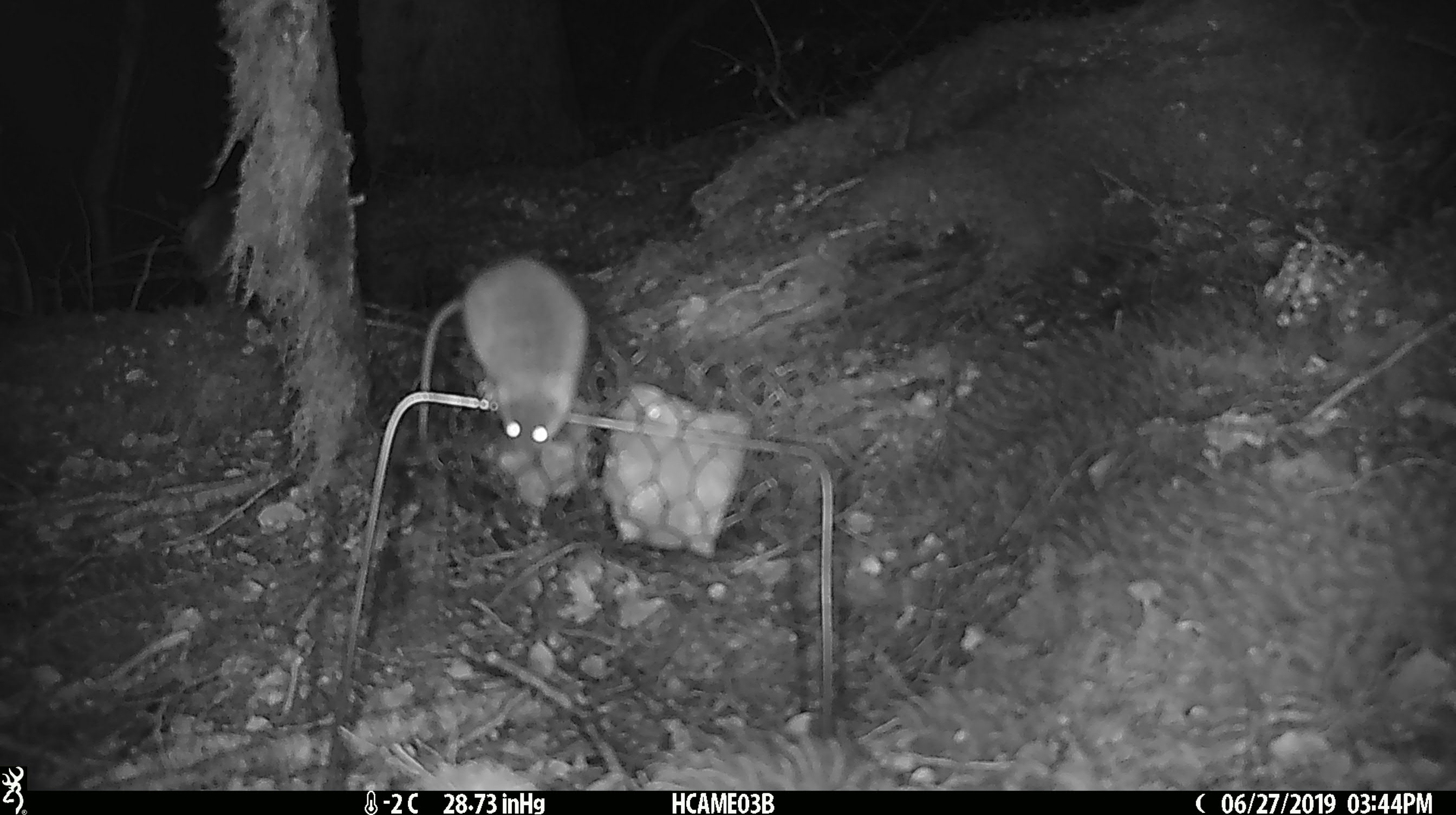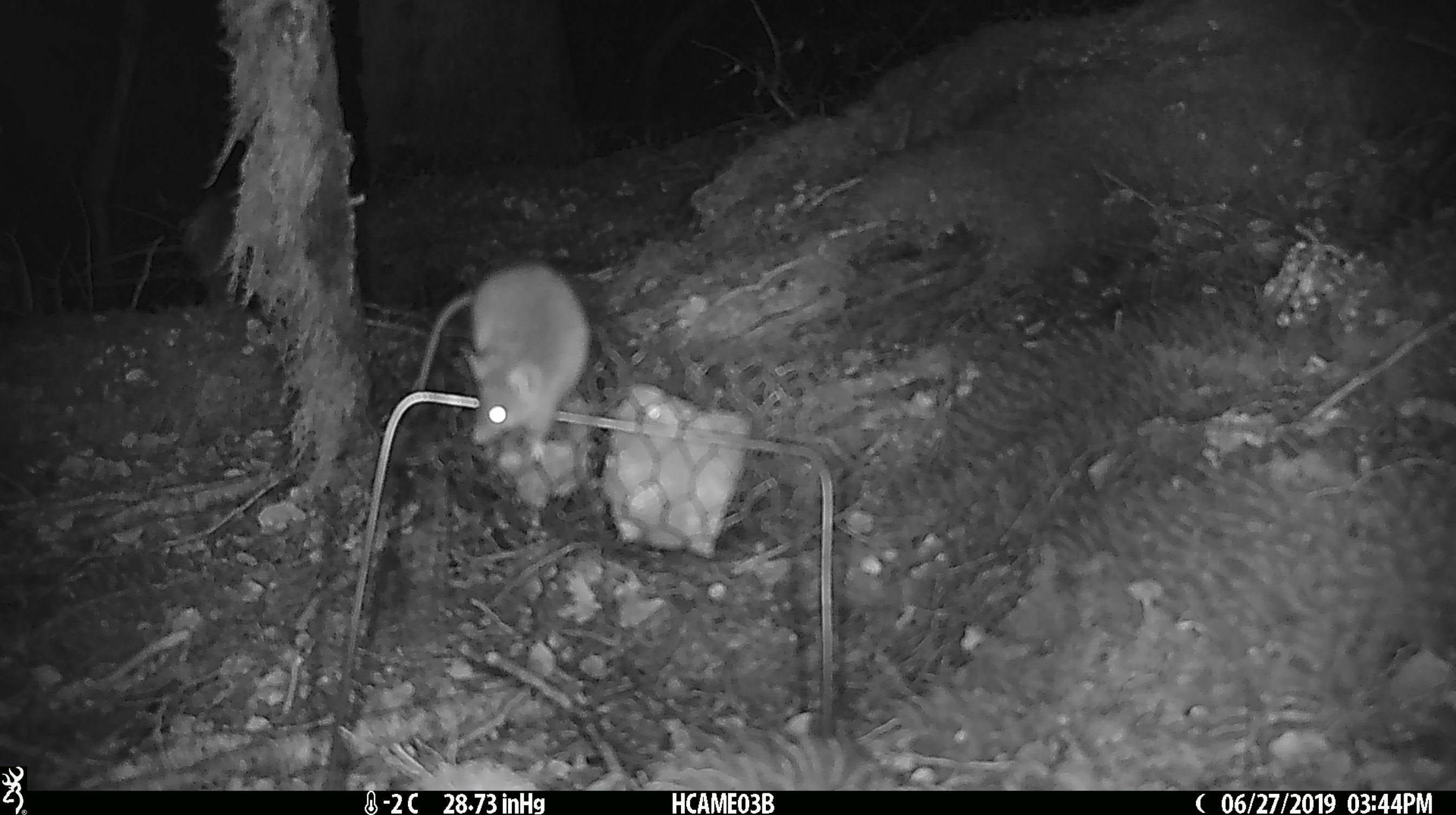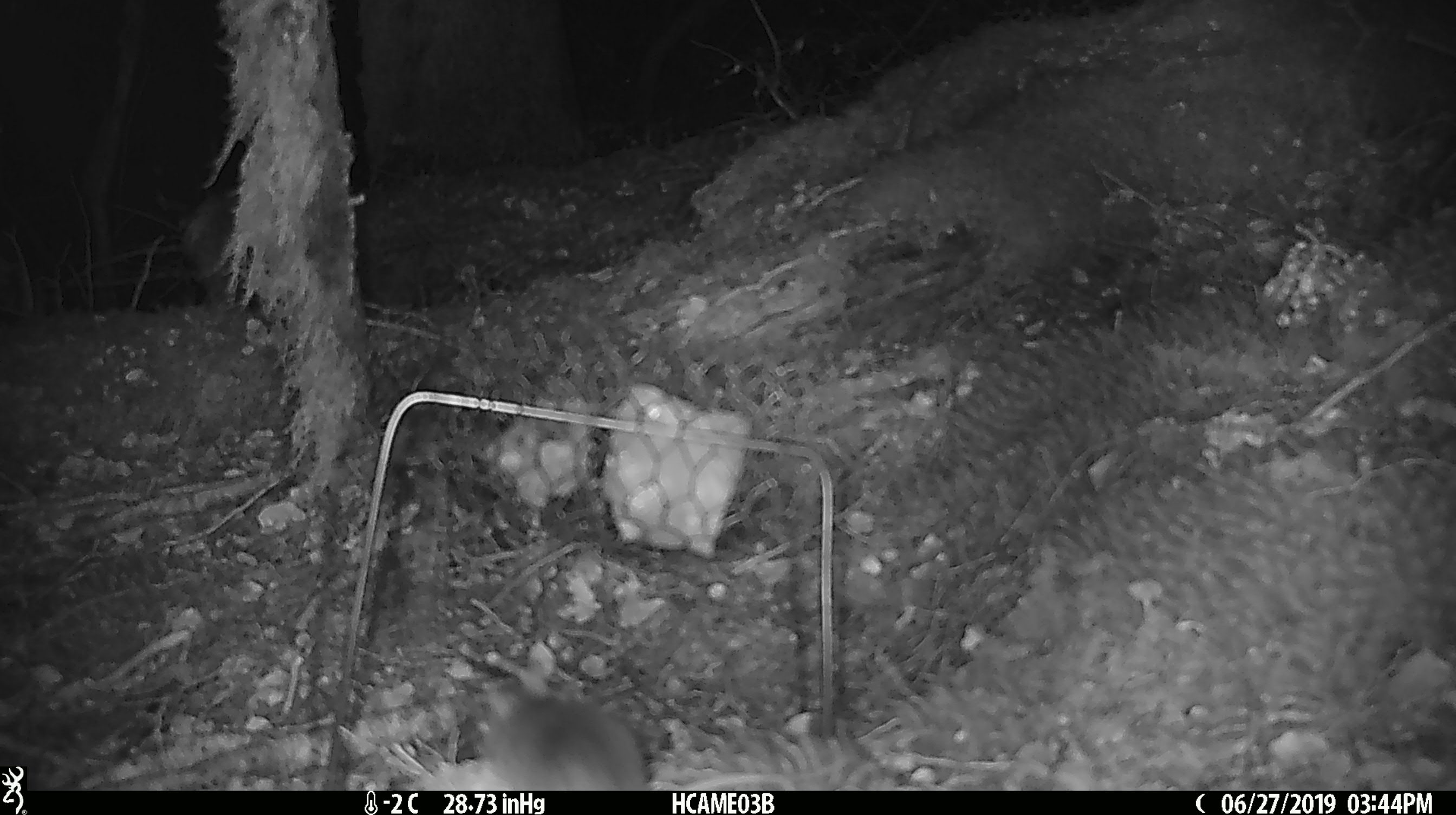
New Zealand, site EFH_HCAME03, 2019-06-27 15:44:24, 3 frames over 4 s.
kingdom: Animalia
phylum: Chordata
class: Mammalia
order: Rodentia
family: Muridae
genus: Mus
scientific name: Mus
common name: mouse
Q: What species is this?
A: Mouse (Mus).